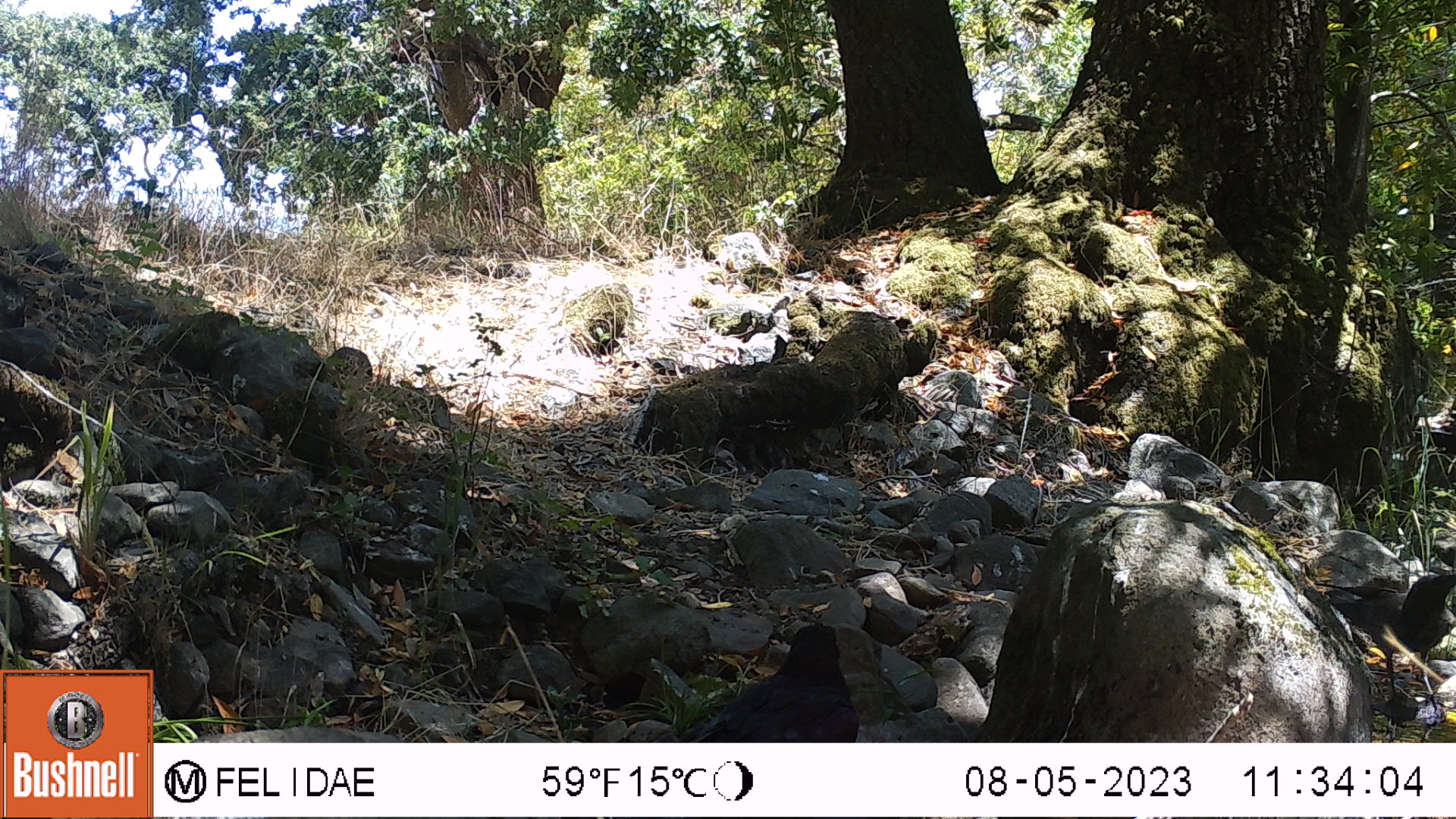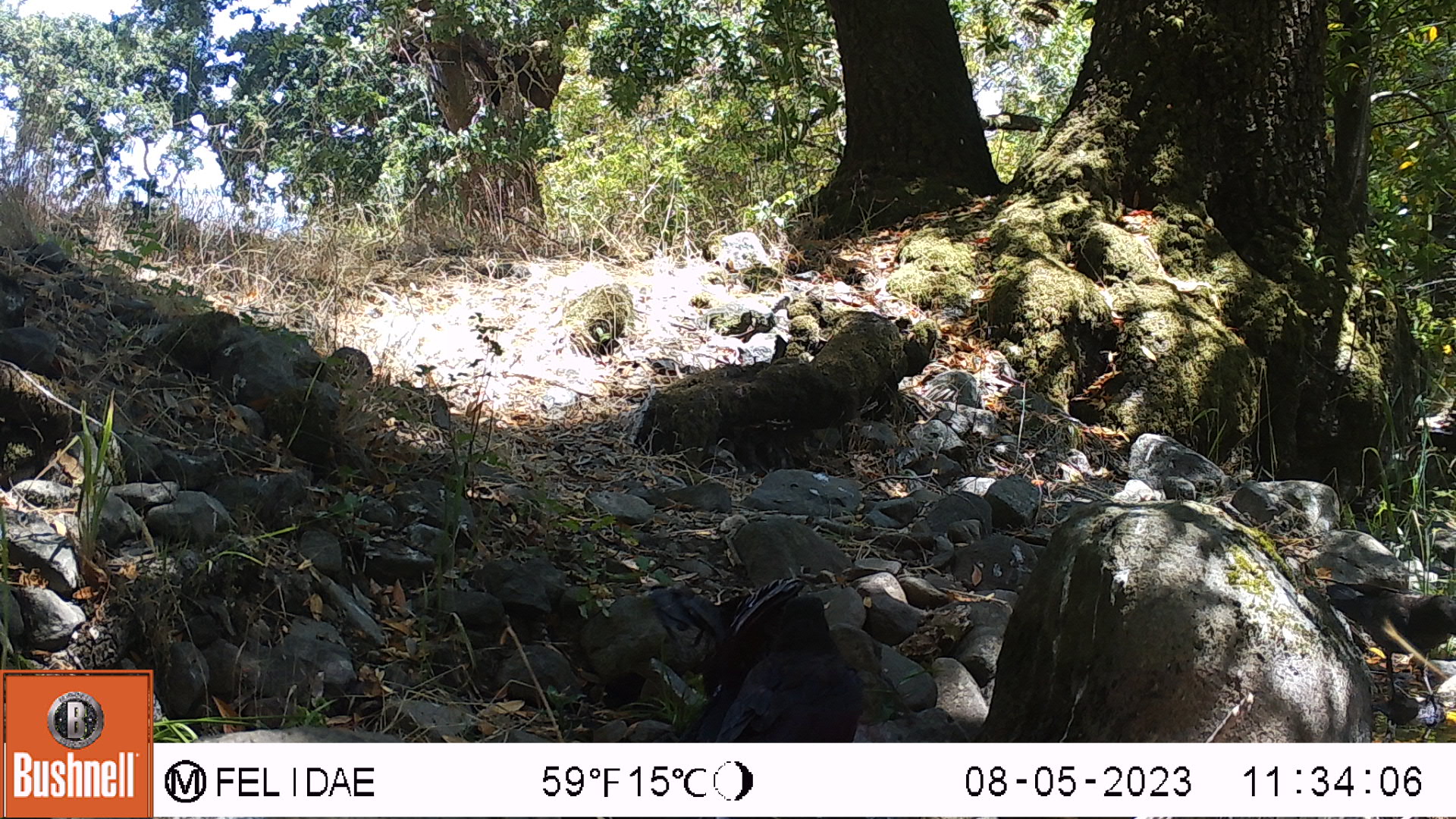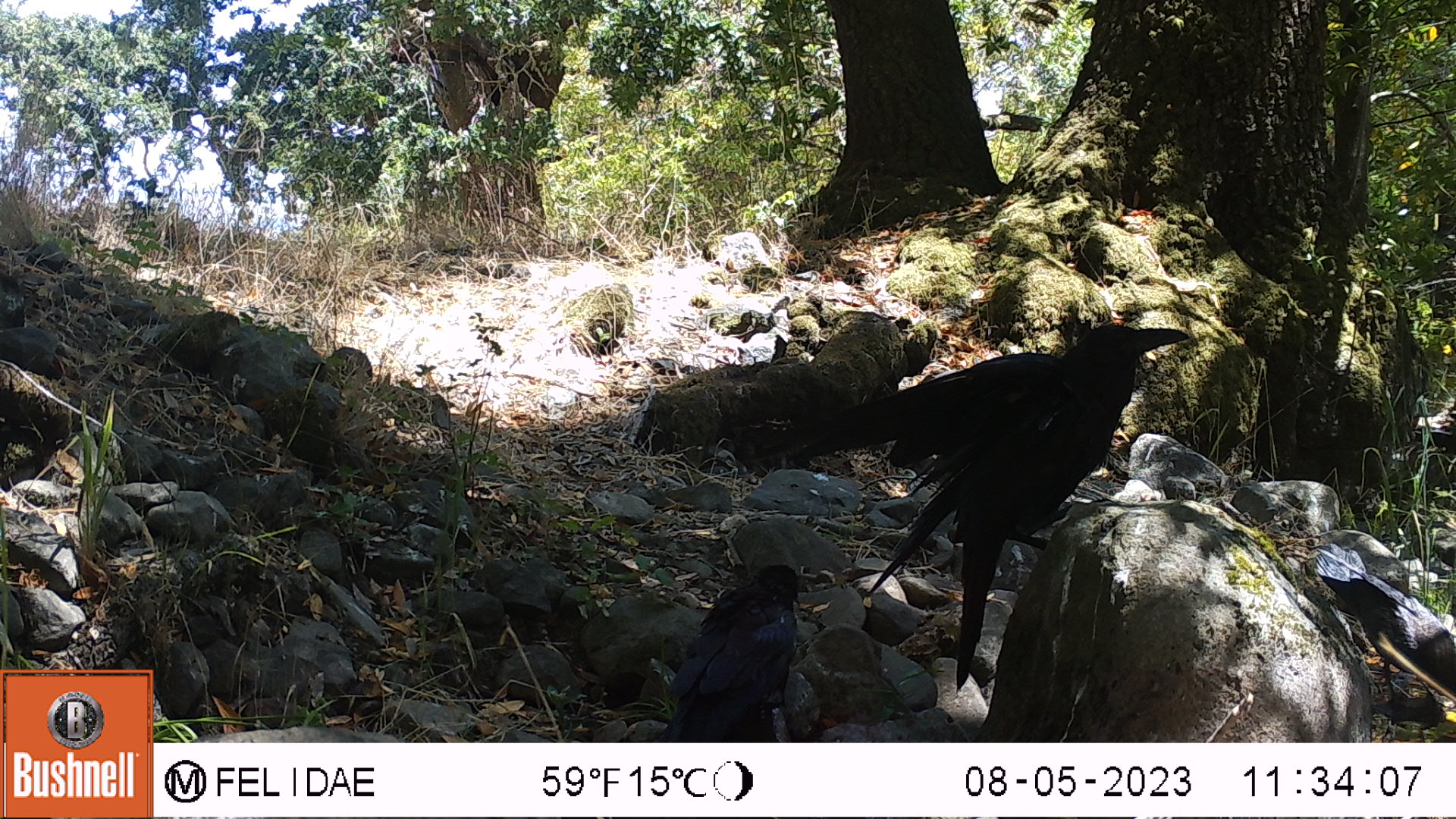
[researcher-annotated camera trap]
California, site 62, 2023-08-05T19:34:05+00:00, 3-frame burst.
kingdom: Animalia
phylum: Chordata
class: Aves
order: Passeriformes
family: Corvidae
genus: Corvus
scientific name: Corvus brachyrhynchos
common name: american crow